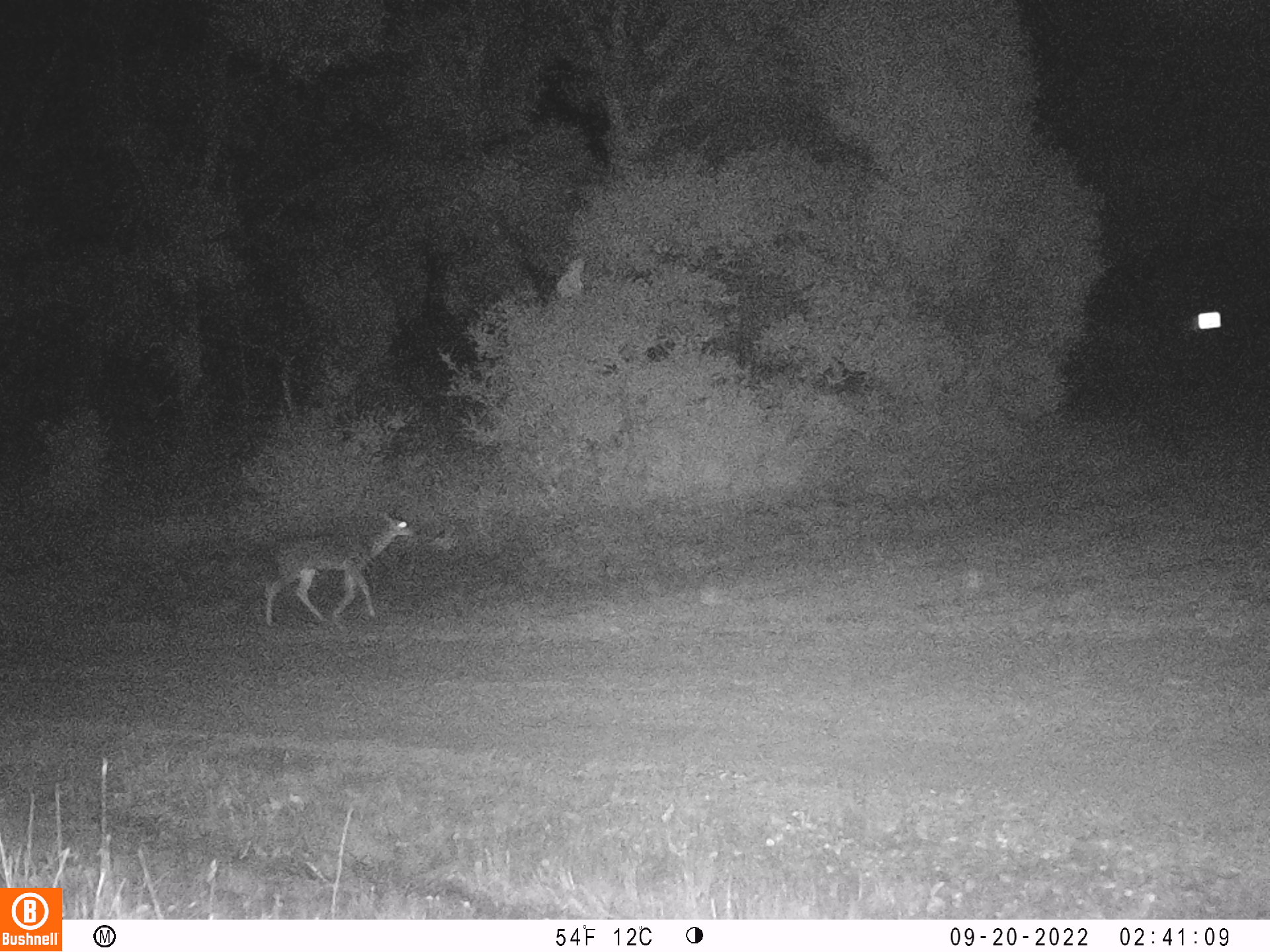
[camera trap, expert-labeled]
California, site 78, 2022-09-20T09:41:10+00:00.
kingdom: Animalia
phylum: Chordata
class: Mammalia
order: Artiodactyla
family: Cervidae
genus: Odocoileus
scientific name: Odocoileus hemionus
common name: mule deer